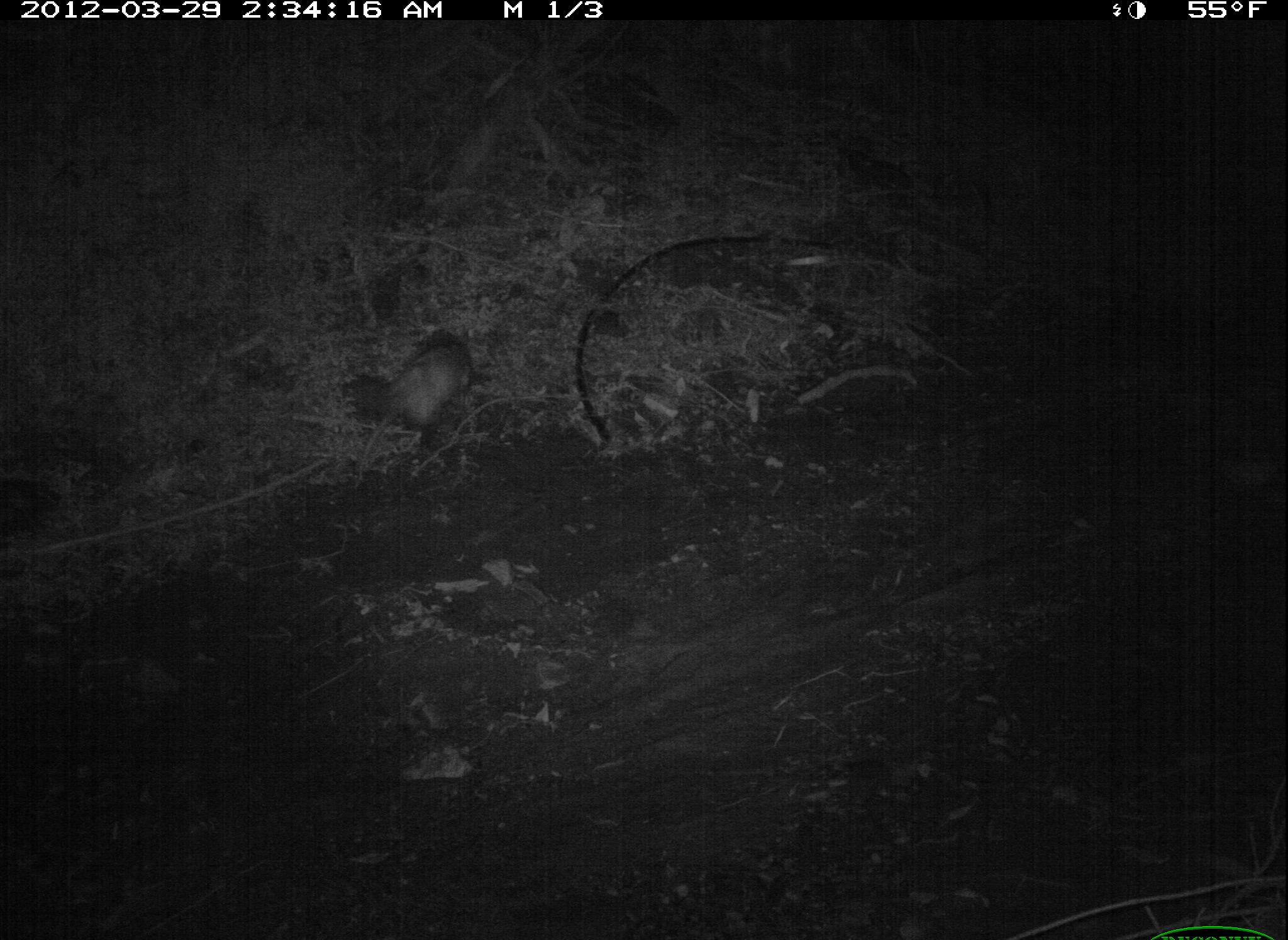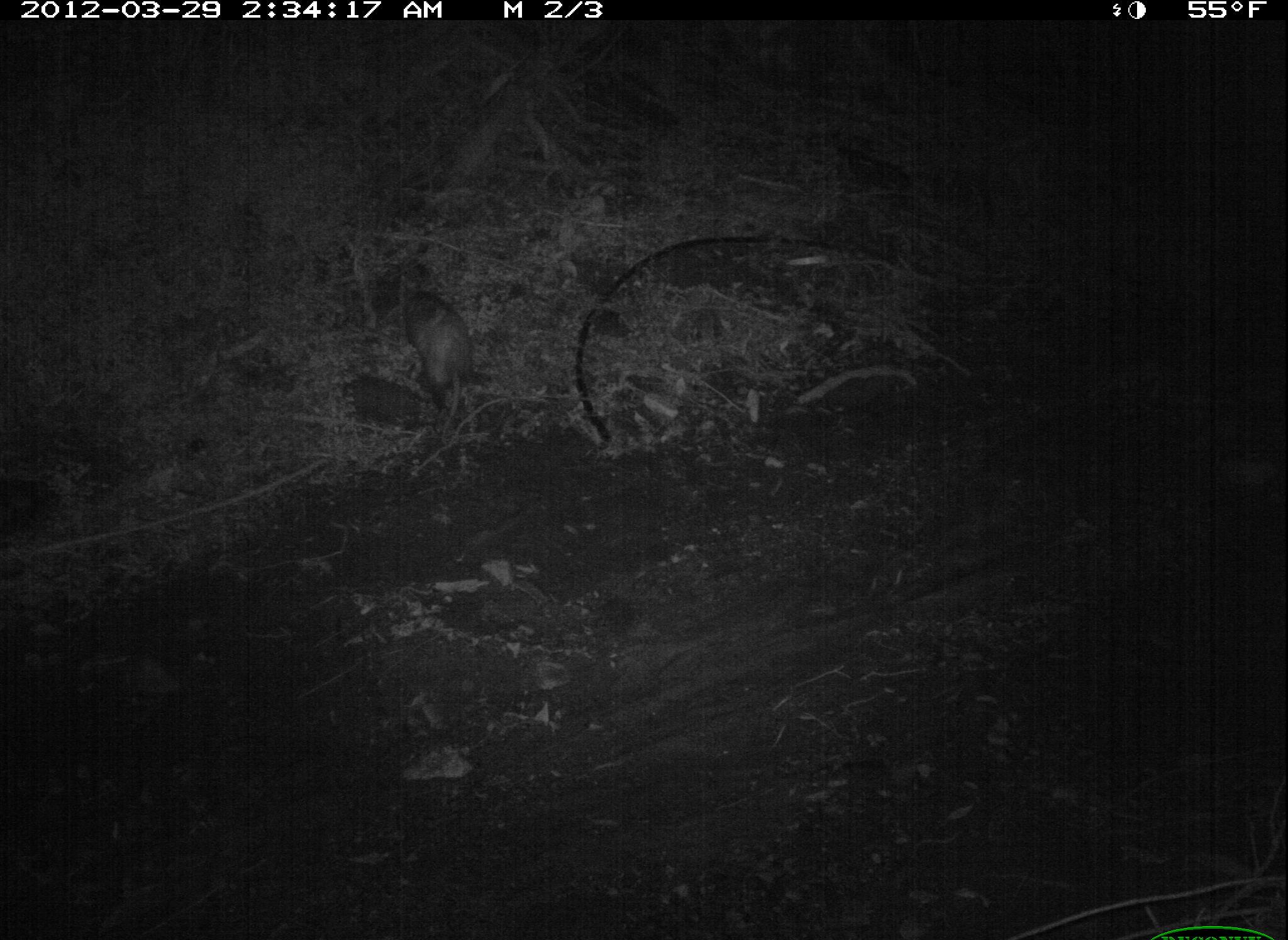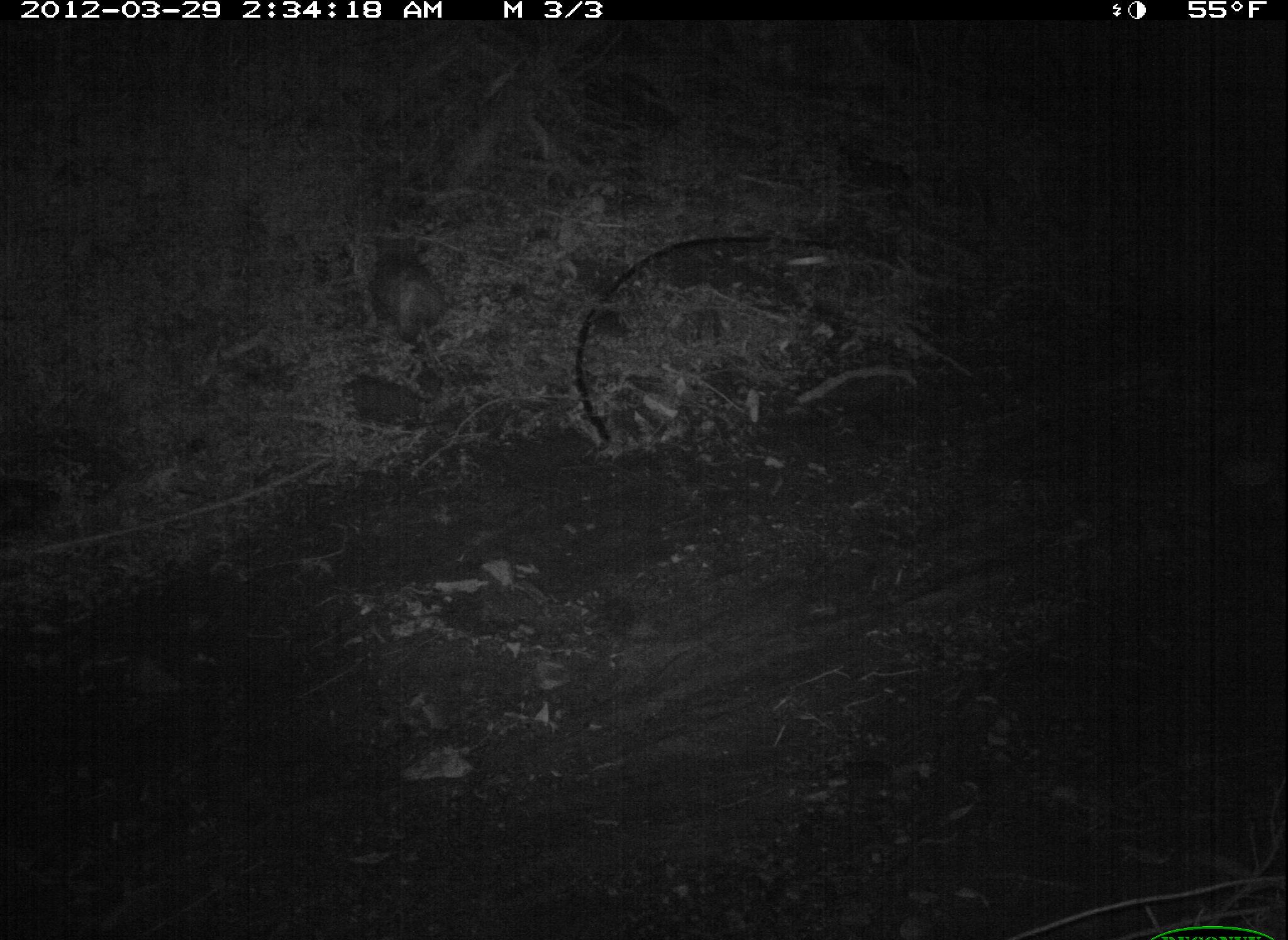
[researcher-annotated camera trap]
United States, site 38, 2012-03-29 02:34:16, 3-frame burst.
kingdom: Animalia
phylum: Chordata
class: Mammalia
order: Didelphimorphia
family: Didelphidae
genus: Didelphis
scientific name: Didelphis virginiana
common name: virginia opossum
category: opossum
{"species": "opossum (virginia opossum) (Didelphis virginiana)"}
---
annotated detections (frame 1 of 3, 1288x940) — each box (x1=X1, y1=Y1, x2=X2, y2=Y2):
opossum: (x1=340, y1=325, x2=488, y2=480)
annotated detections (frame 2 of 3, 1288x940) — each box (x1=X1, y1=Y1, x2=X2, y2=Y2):
opossum: (x1=382, y1=264, x2=509, y2=433)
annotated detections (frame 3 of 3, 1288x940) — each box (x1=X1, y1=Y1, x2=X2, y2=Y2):
opossum: (x1=314, y1=203, x2=469, y2=387)